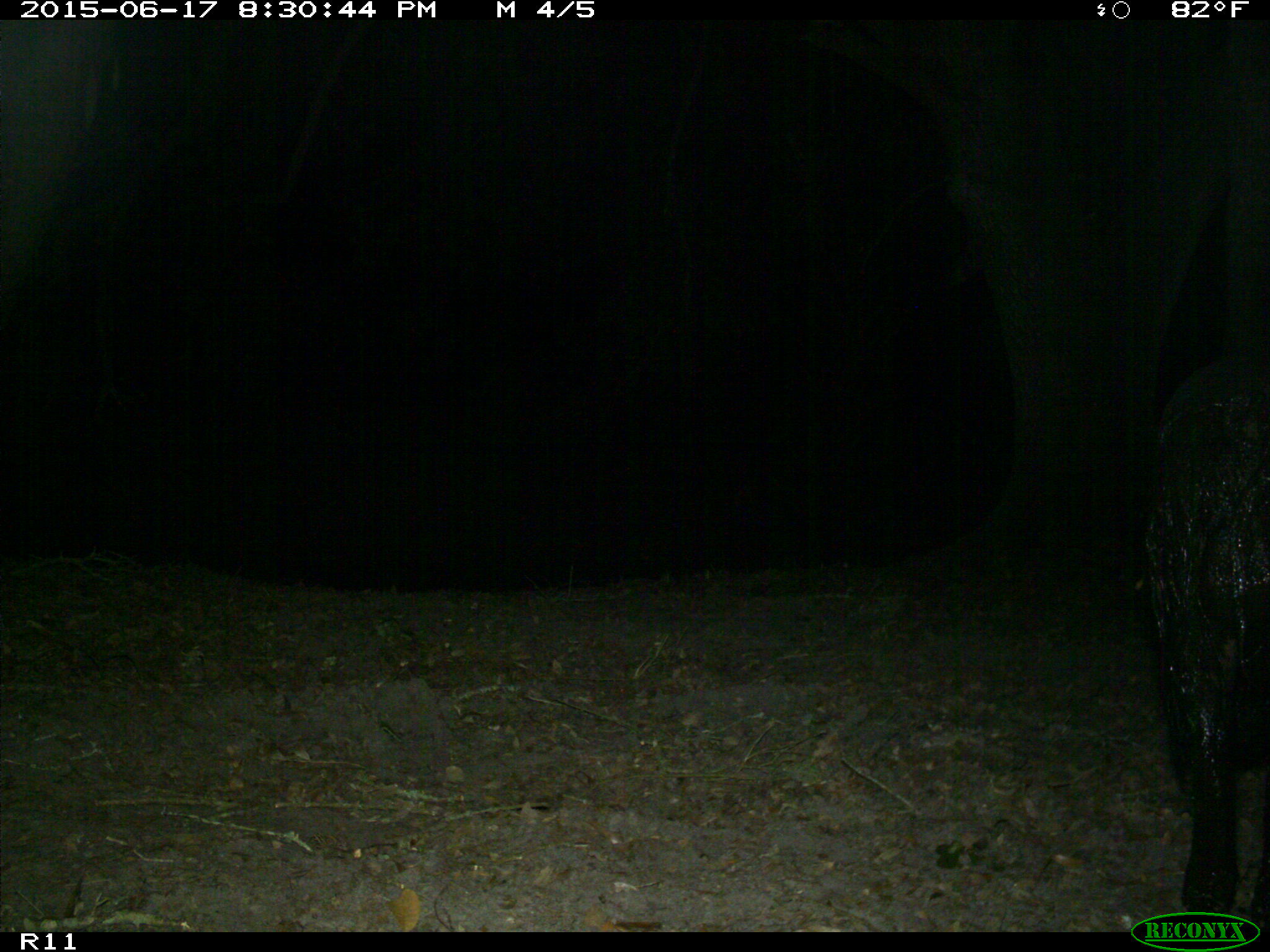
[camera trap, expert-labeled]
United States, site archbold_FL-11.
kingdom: Animalia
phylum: Chordata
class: Mammalia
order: Artiodactyla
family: Suidae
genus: Sus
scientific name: Sus scrofa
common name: wild boar